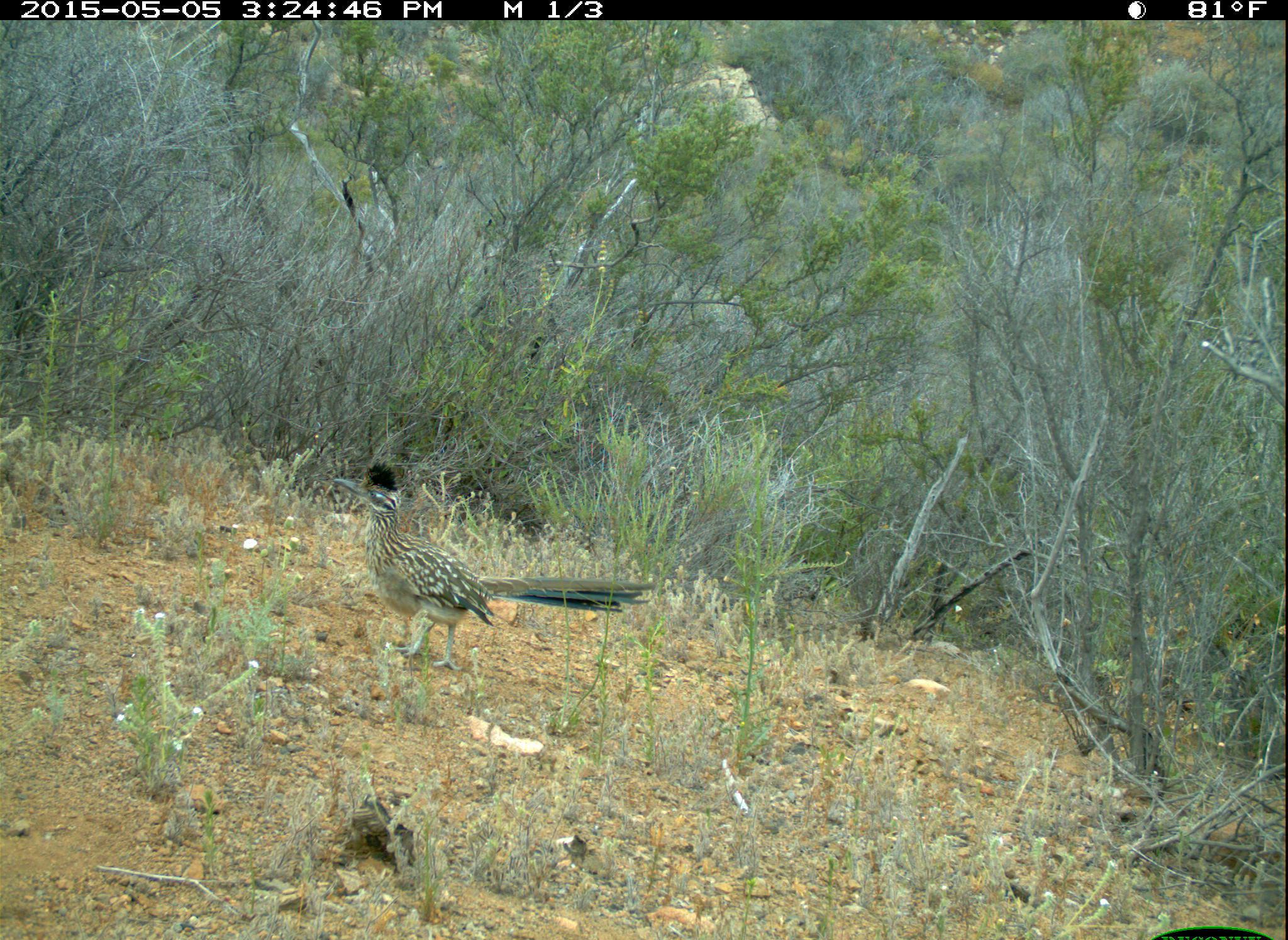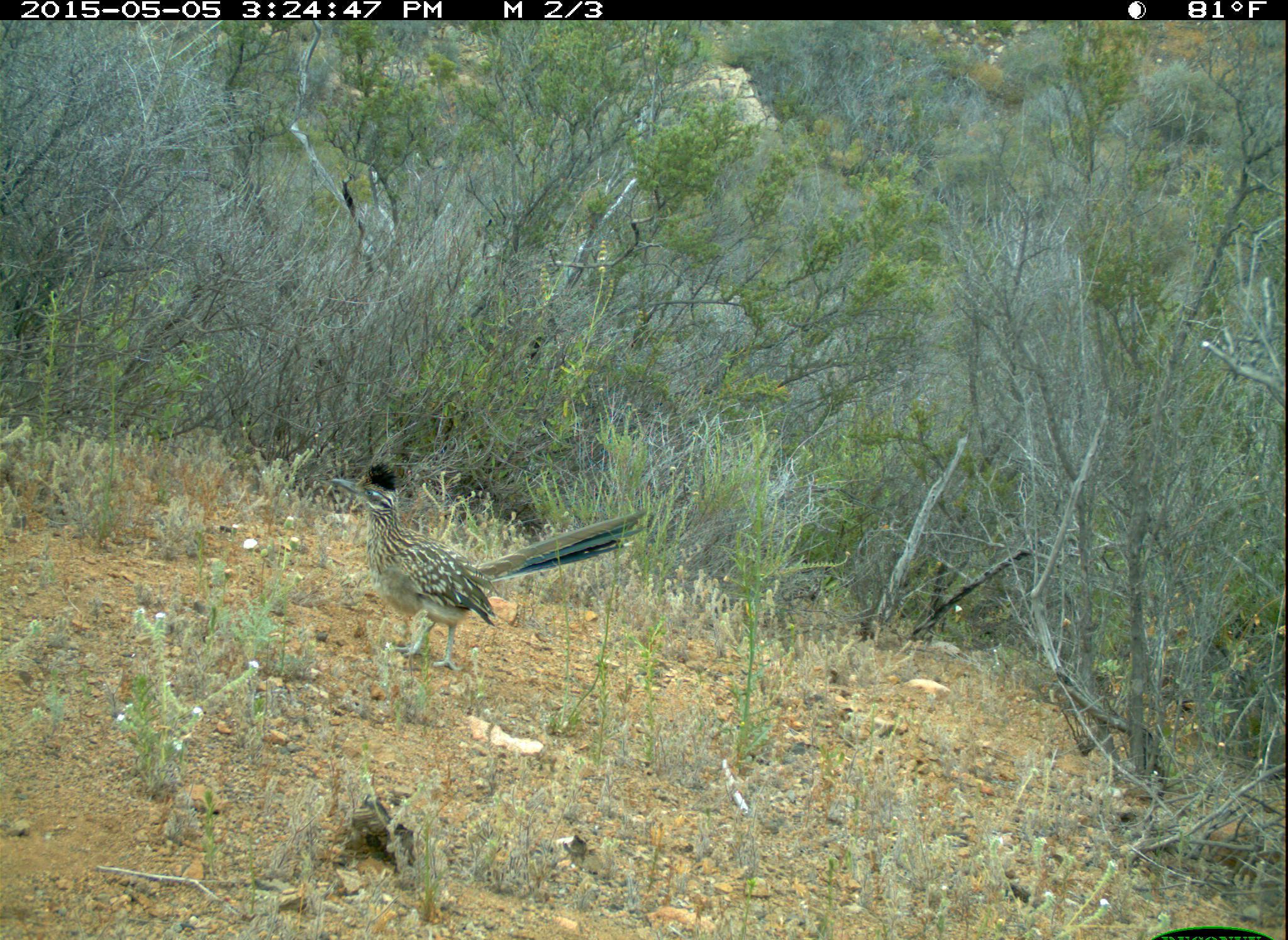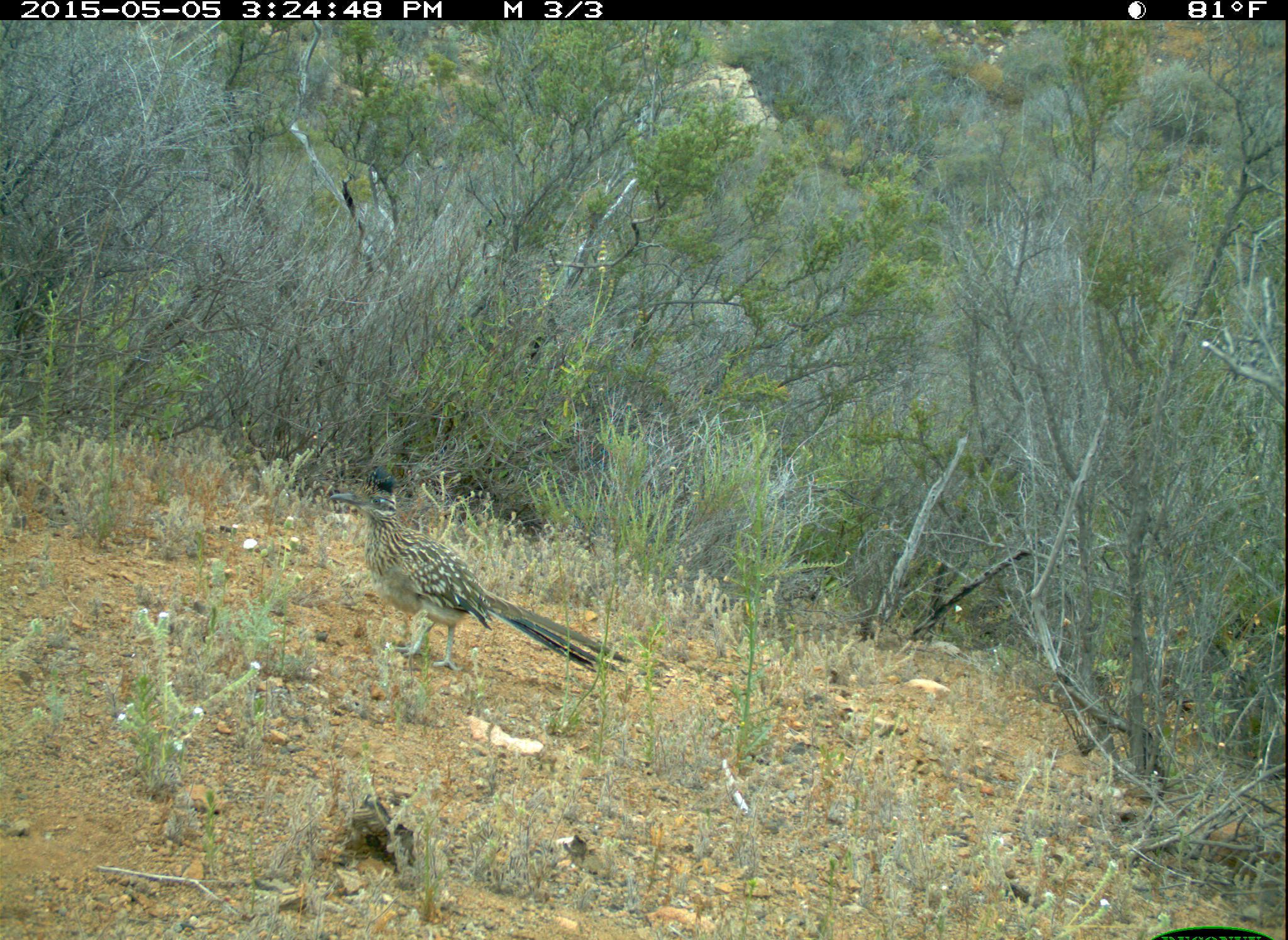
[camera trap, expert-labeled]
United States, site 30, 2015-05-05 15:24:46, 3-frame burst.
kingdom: Animalia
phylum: Chordata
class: Aves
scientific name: Aves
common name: bird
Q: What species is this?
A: Bird (Aves).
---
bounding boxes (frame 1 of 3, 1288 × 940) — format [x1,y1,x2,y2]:
bird: [333,461,657,673]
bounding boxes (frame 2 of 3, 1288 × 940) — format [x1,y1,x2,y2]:
bird: [316,449,650,673]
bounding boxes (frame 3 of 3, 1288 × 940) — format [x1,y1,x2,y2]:
bird: [326,461,634,681]